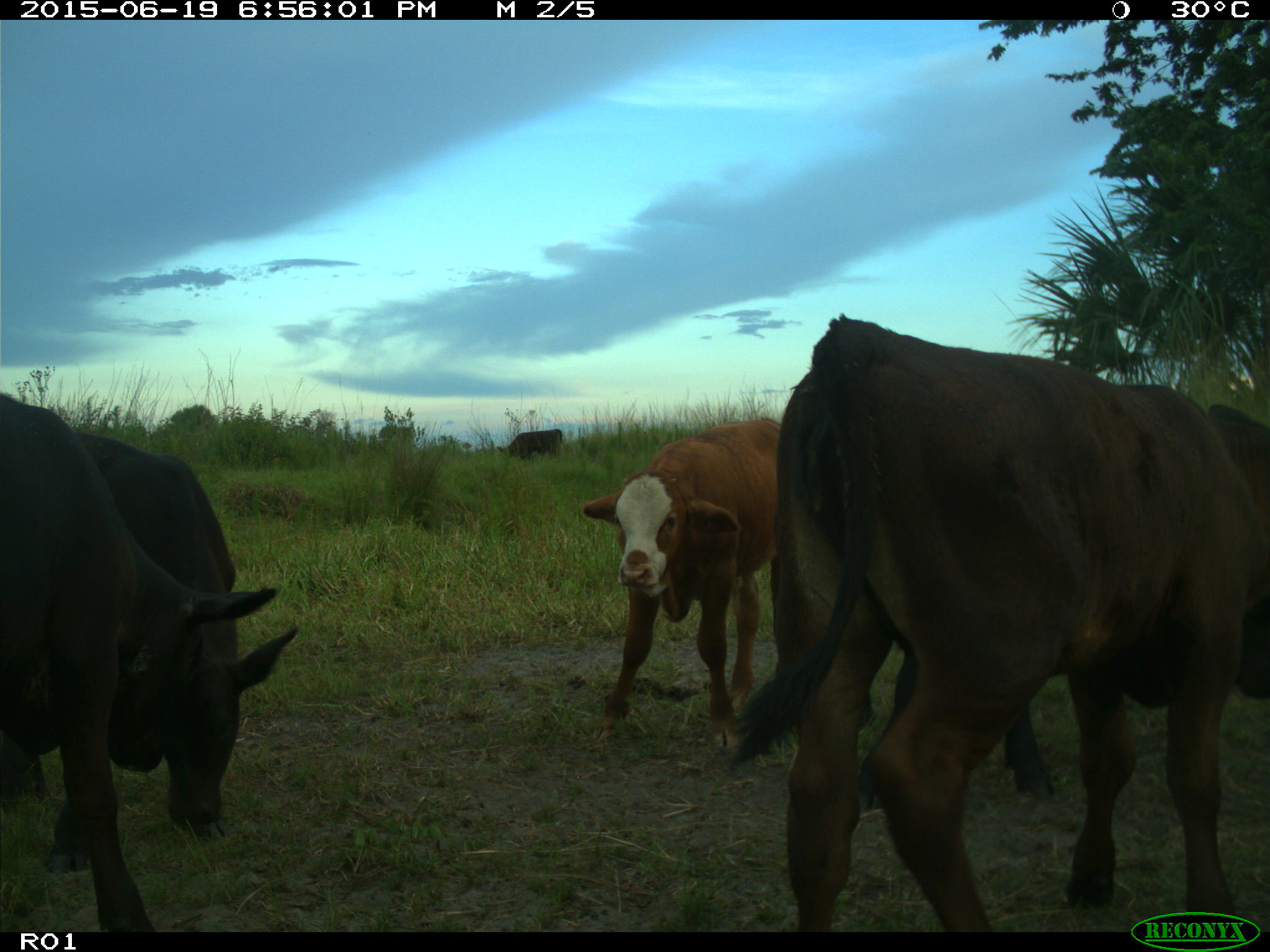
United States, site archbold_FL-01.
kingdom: Animalia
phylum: Chordata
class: Mammalia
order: Artiodactyla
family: Bovidae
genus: Bos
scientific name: Bos taurus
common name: domestic cow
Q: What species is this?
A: Bos taurus (domestic cow).